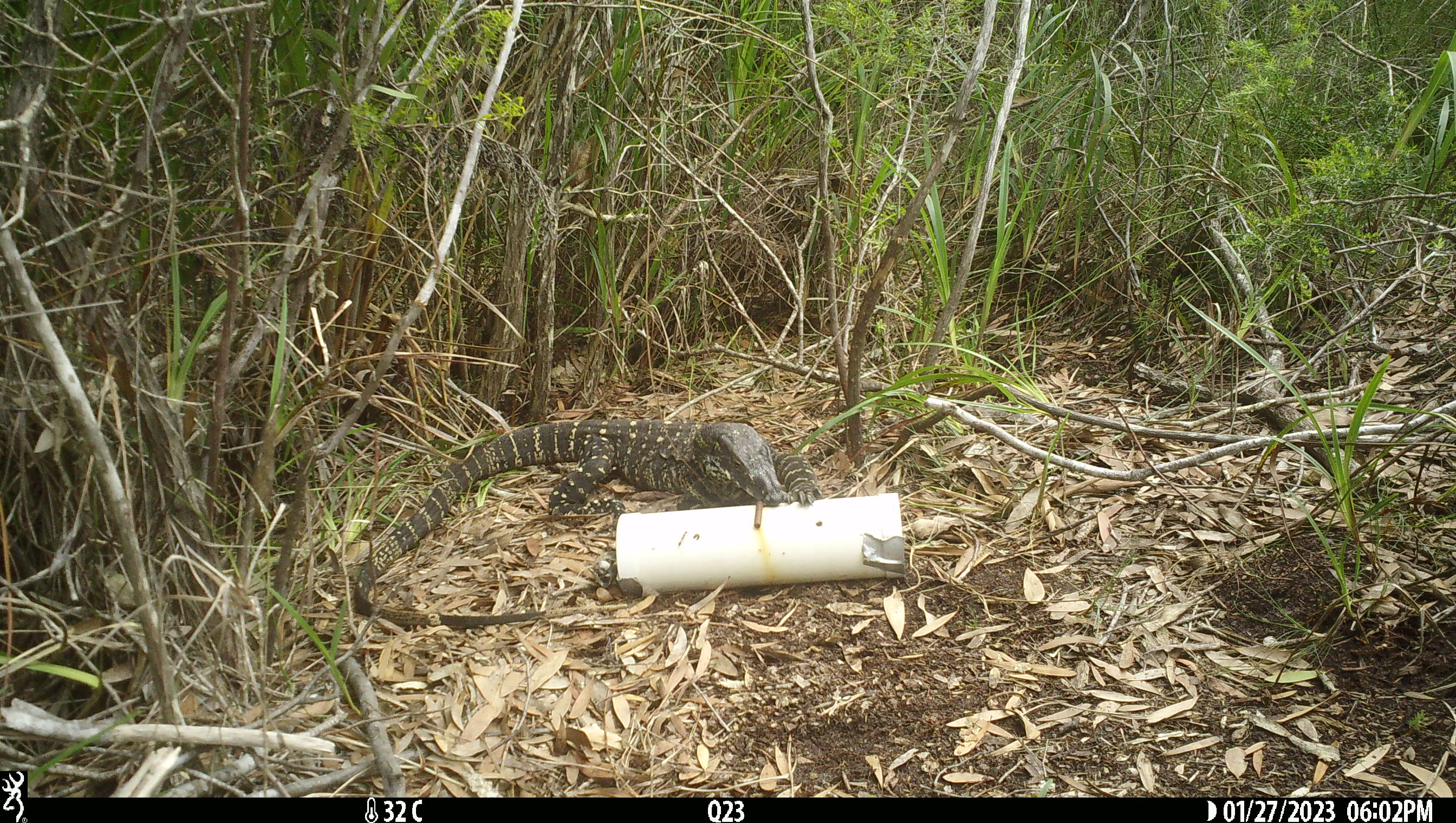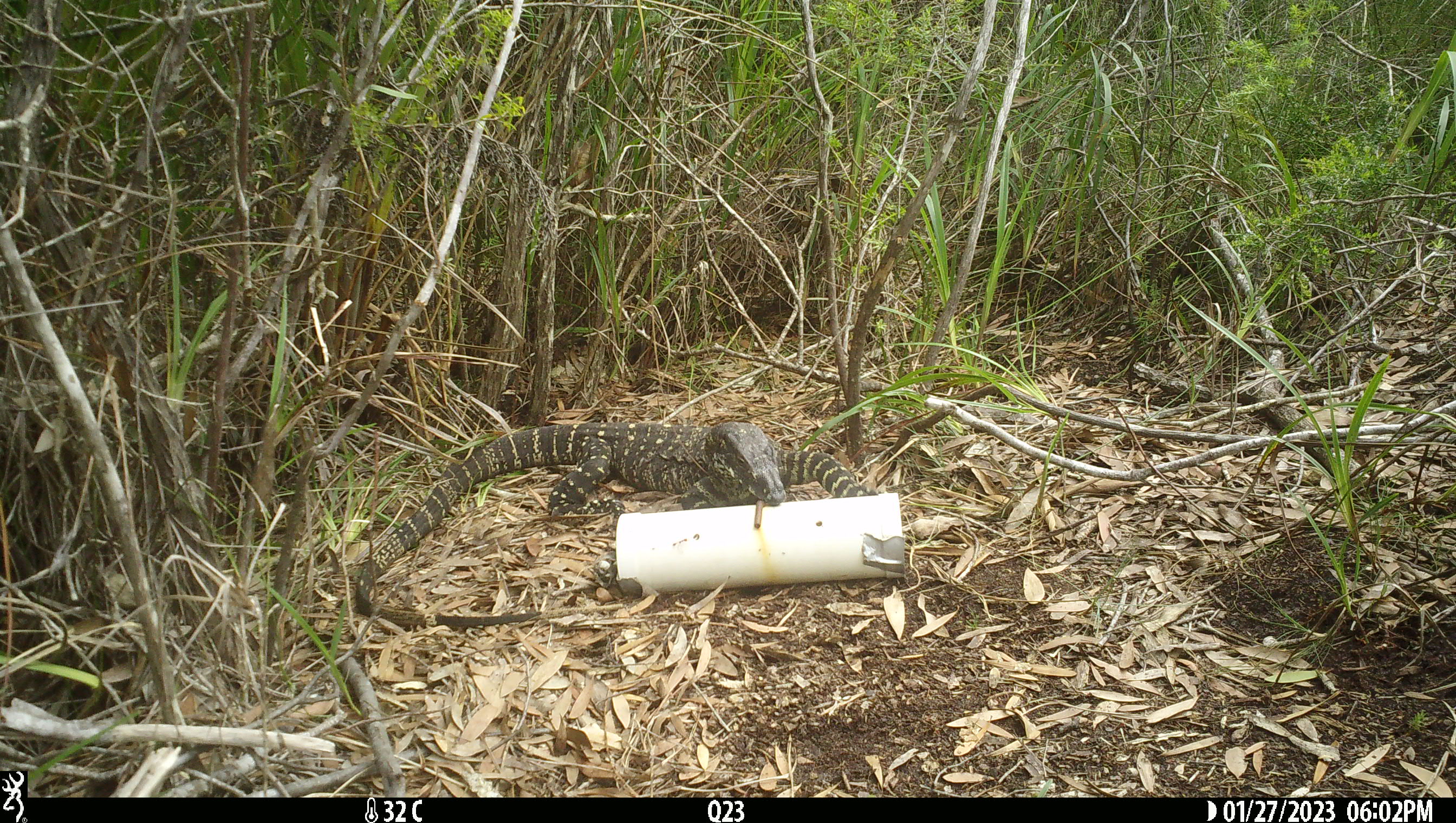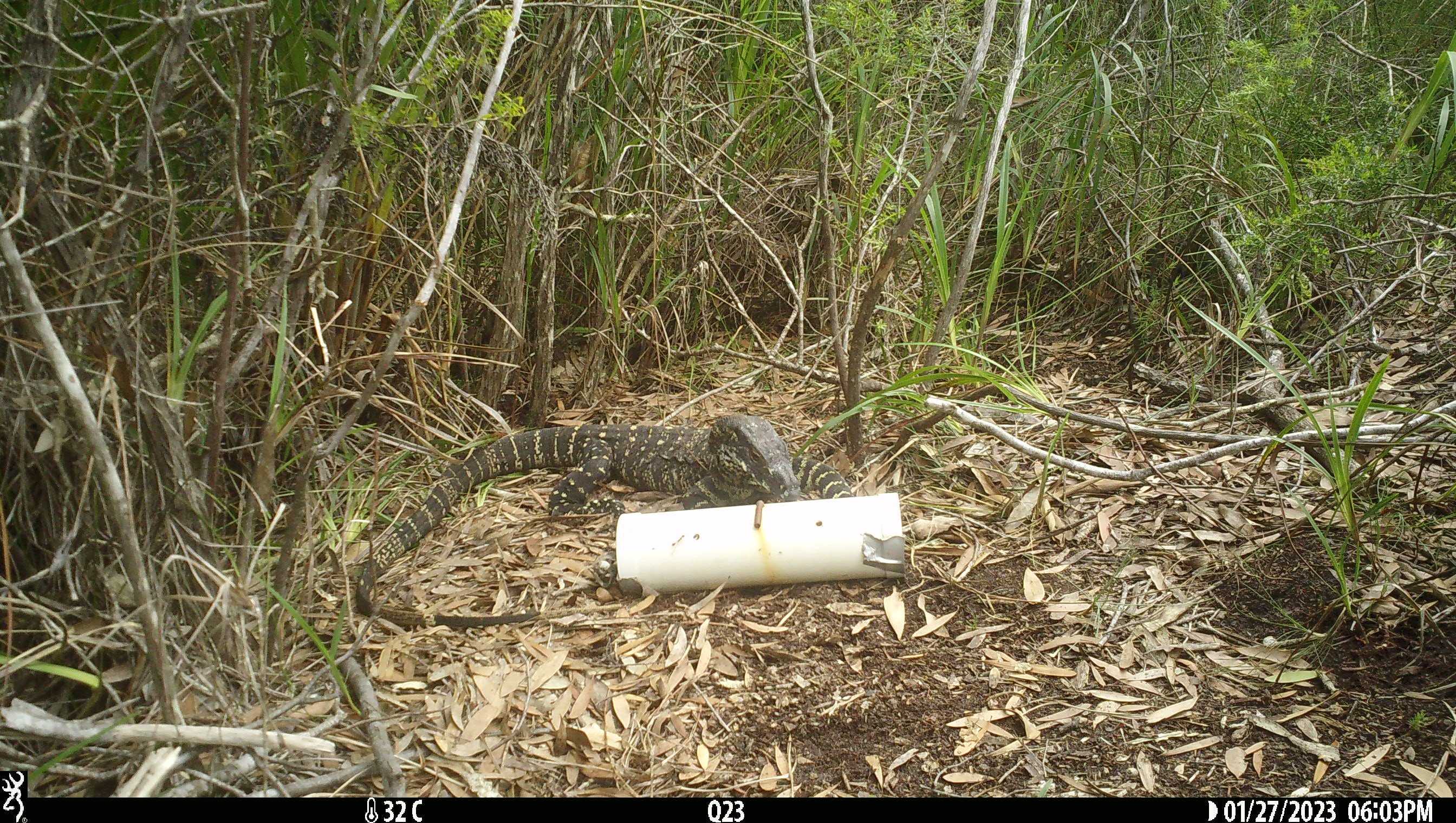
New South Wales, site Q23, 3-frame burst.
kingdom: Animalia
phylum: Chordata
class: Reptilia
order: Squamata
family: Varanidae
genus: Varanus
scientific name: Varanus varius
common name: lace monitor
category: goanna